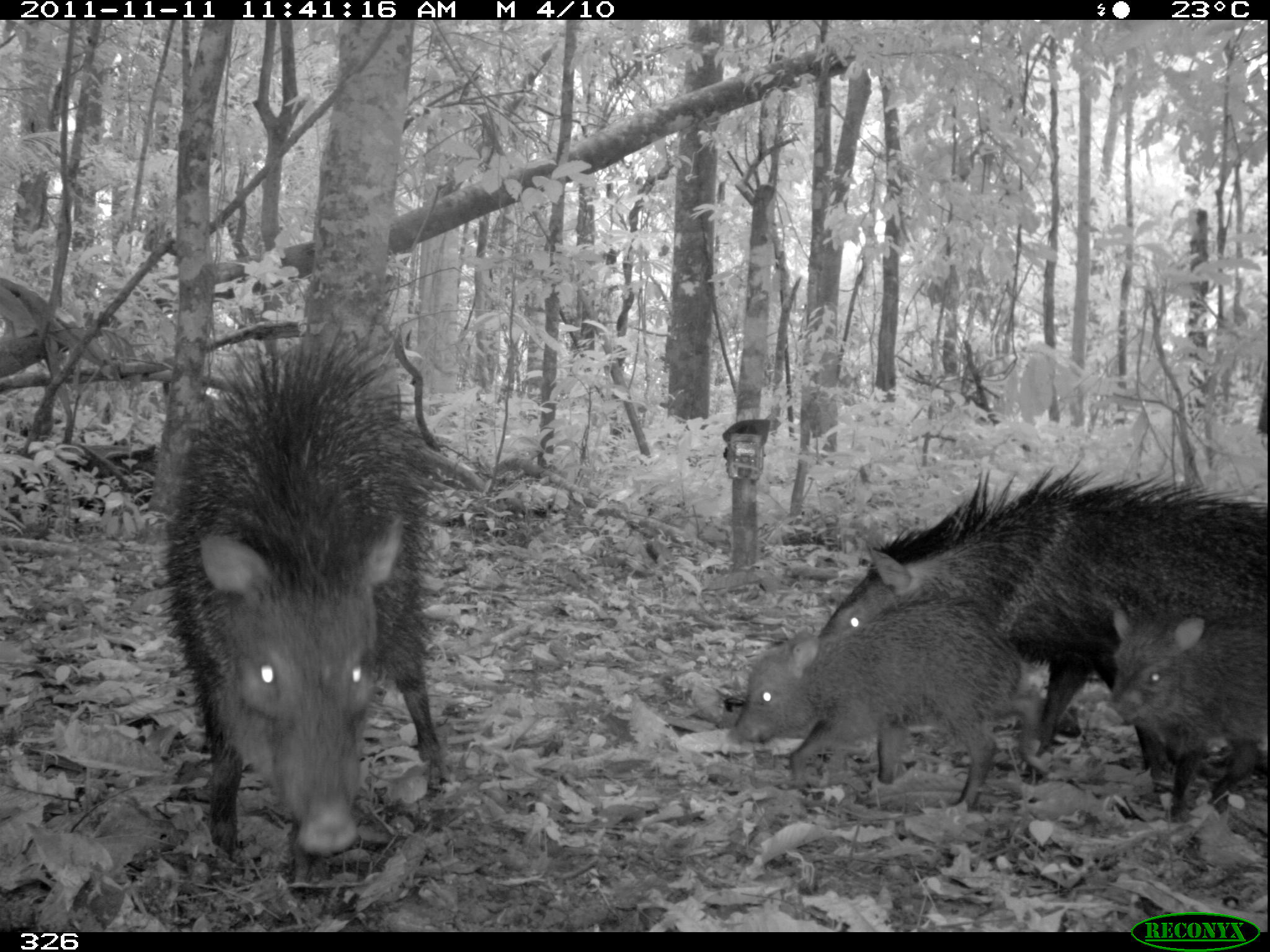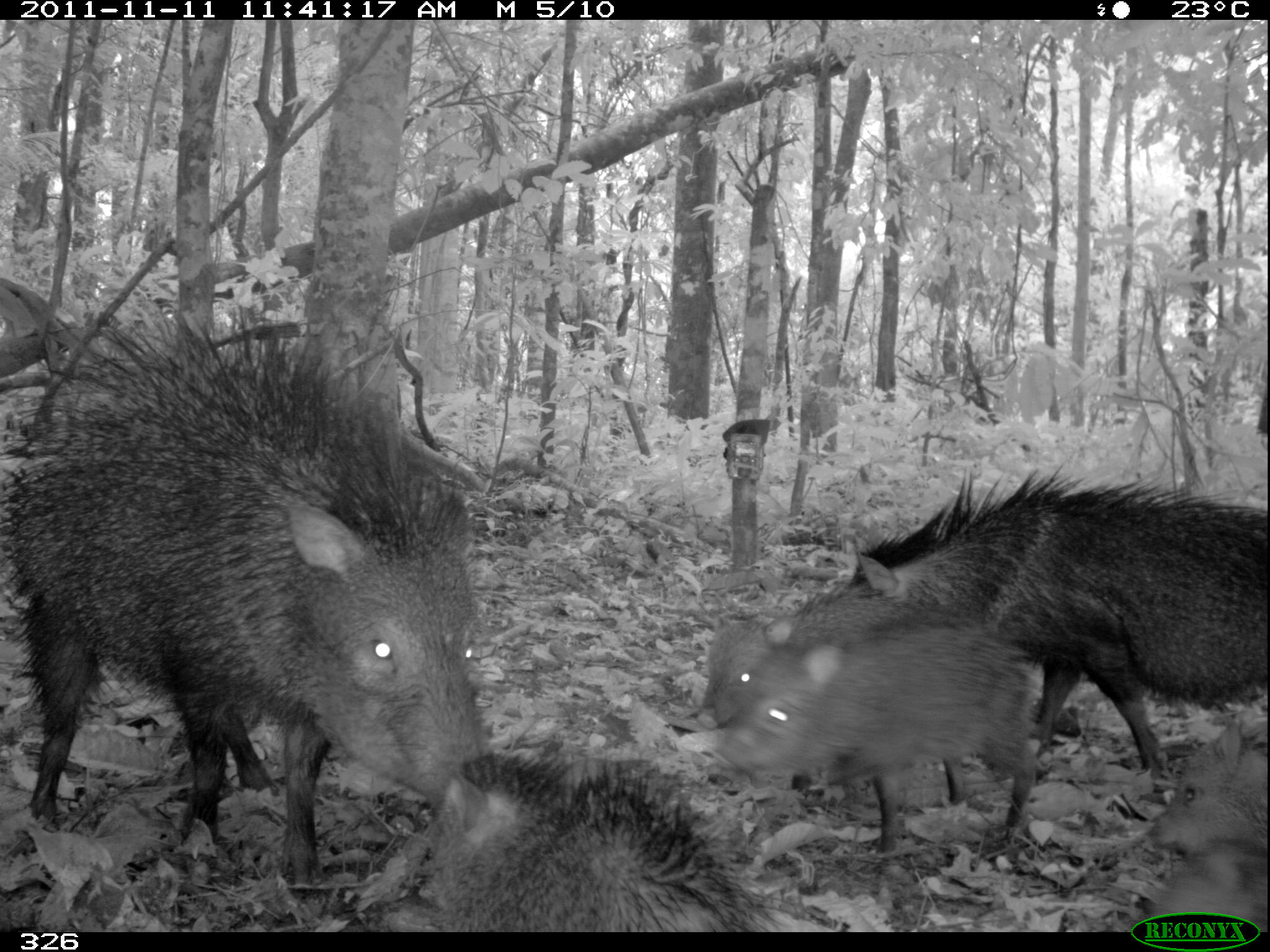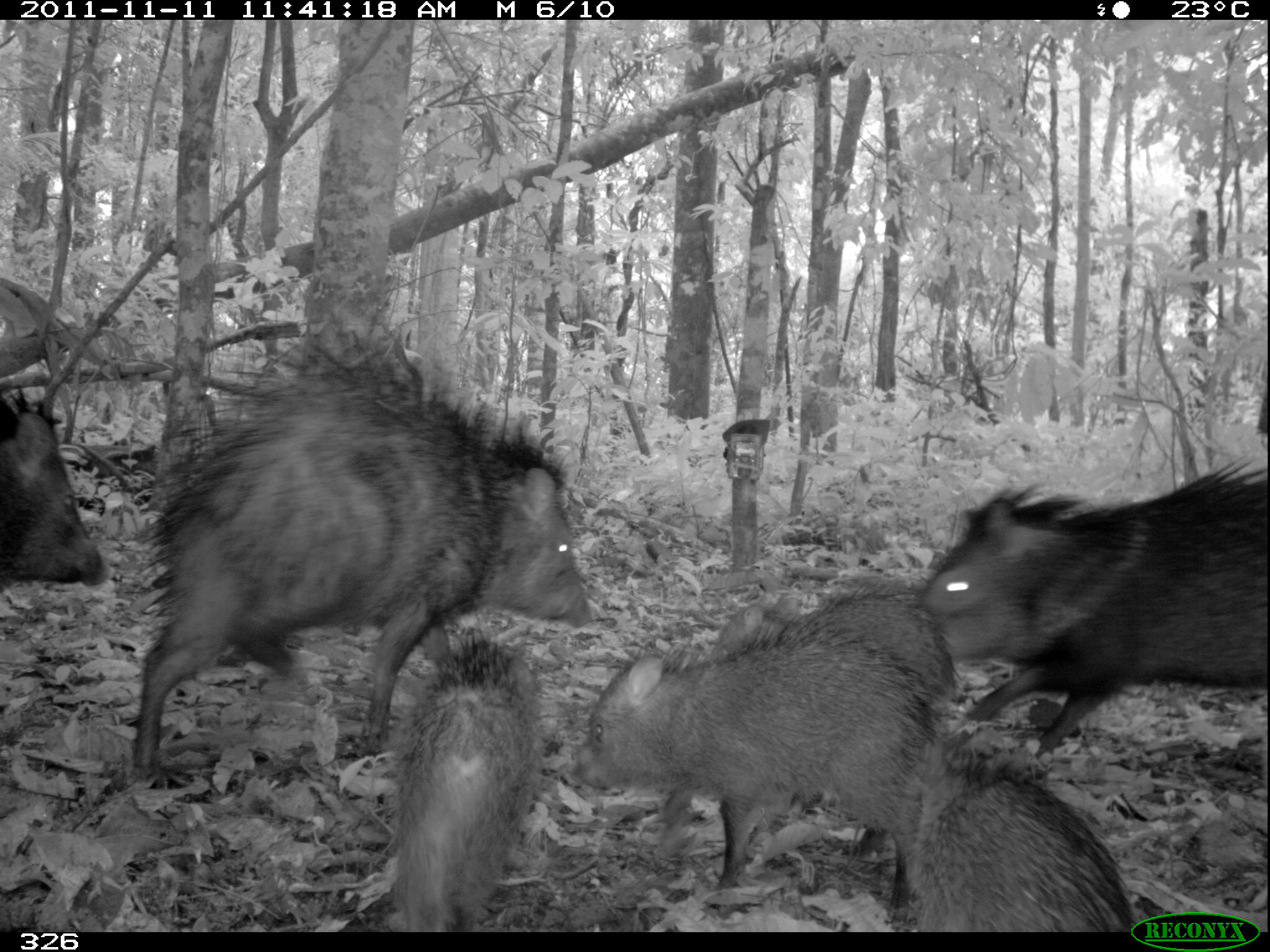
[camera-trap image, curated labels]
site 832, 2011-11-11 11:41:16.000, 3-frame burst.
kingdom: Animalia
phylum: Chordata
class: Mammalia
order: Artiodactyla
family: Tayassuidae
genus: Pecari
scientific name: Pecari tajacu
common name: collared peccary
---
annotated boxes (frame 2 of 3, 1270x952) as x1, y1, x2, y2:
pecari tajacu: 0, 306, 492, 885; 825, 464, 1270, 768; 711, 622, 1045, 856; 411, 754, 777, 932; 696, 599, 972, 806; 1139, 722, 1270, 930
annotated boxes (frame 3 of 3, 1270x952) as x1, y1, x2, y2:
pecari tajacu: 127, 329, 591, 774; 919, 463, 1270, 756; 577, 624, 941, 887; 896, 737, 1134, 932; 384, 640, 539, 931; 711, 586, 959, 711; 0, 394, 109, 587